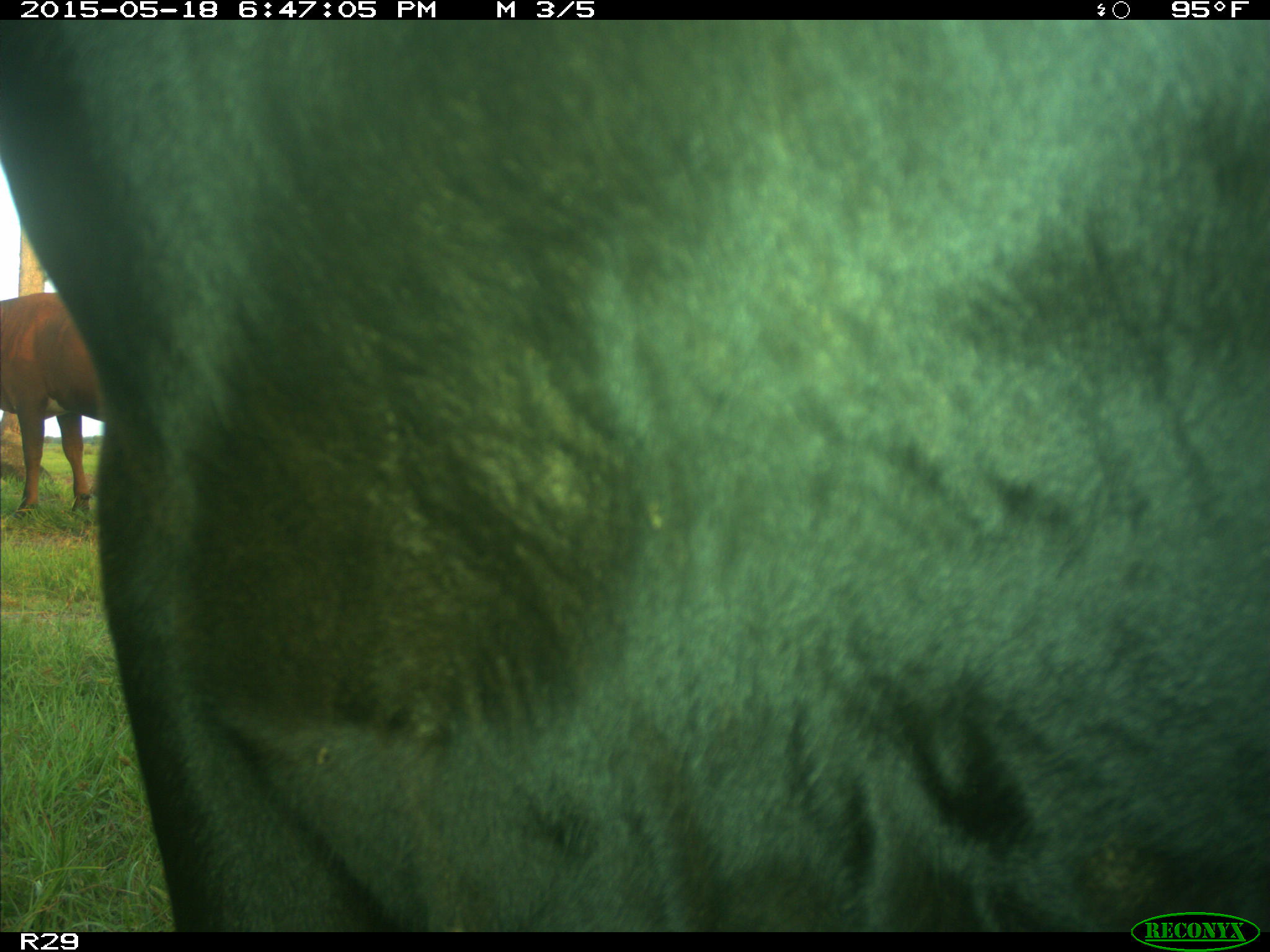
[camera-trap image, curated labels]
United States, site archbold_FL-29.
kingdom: Animalia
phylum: Chordata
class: Mammalia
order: Artiodactyla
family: Bovidae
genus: Bos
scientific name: Bos taurus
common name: domestic cow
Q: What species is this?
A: Bos taurus (domestic cow).